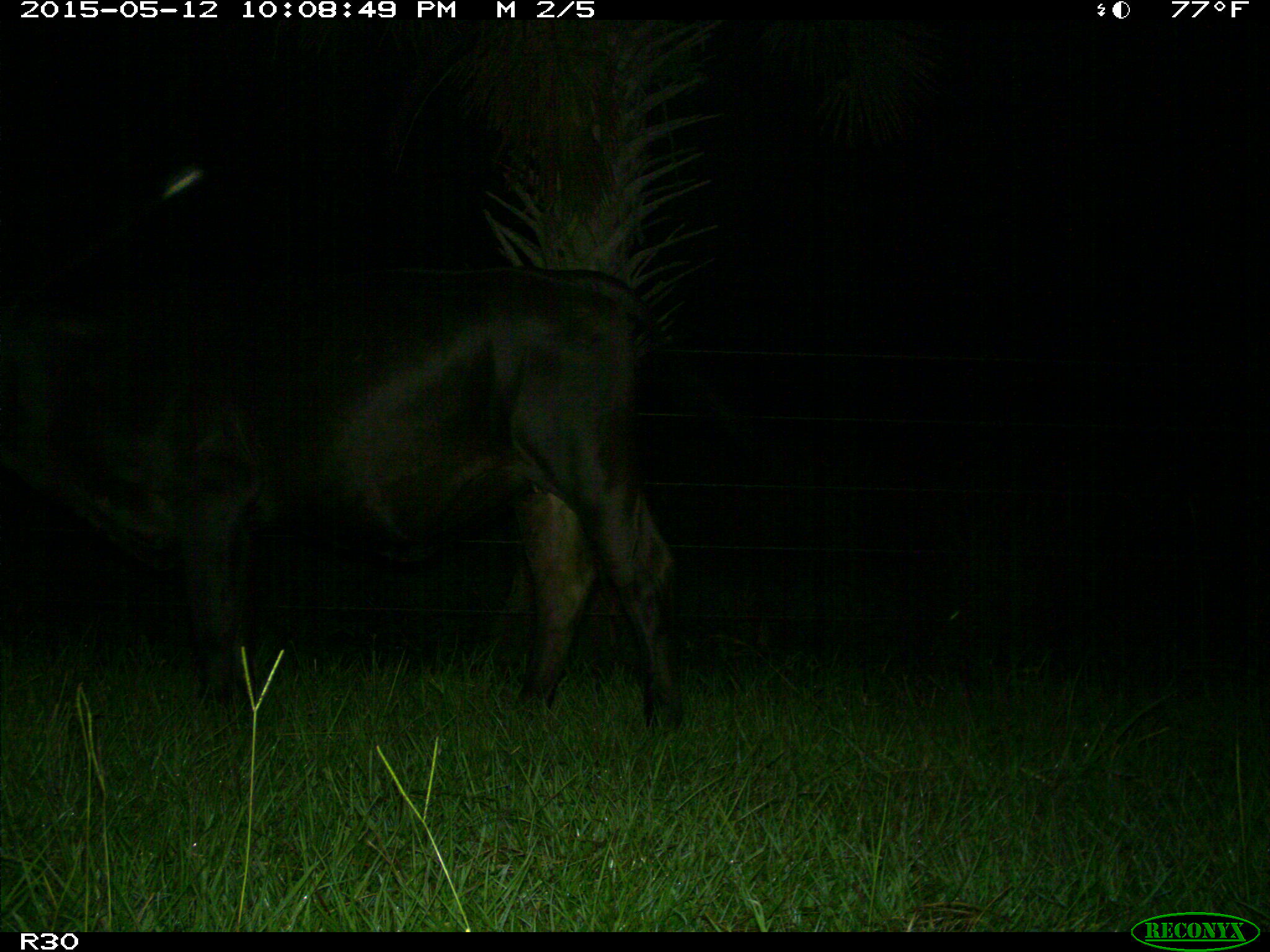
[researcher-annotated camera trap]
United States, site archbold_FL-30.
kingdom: Animalia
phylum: Chordata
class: Mammalia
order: Artiodactyla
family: Bovidae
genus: Bos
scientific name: Bos taurus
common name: domestic cow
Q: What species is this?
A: Bos taurus (domestic cow).